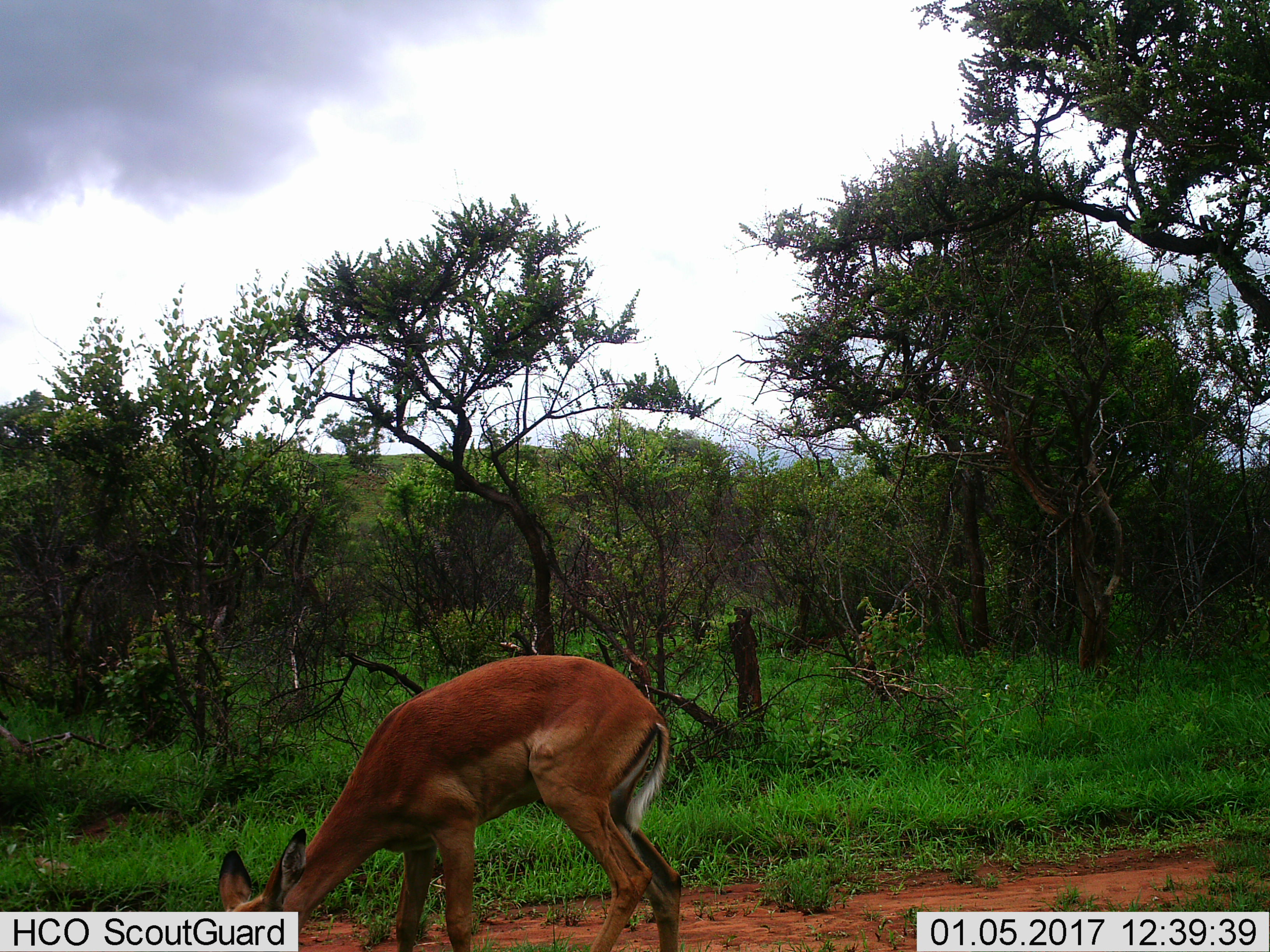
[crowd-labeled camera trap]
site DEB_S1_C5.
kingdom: Animalia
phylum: Chordata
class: Mammalia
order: Artiodactyla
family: Bovidae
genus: Aepyceros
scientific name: Aepyceros melampus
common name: impala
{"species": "impala (Aepyceros melampus)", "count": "1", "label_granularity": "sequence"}